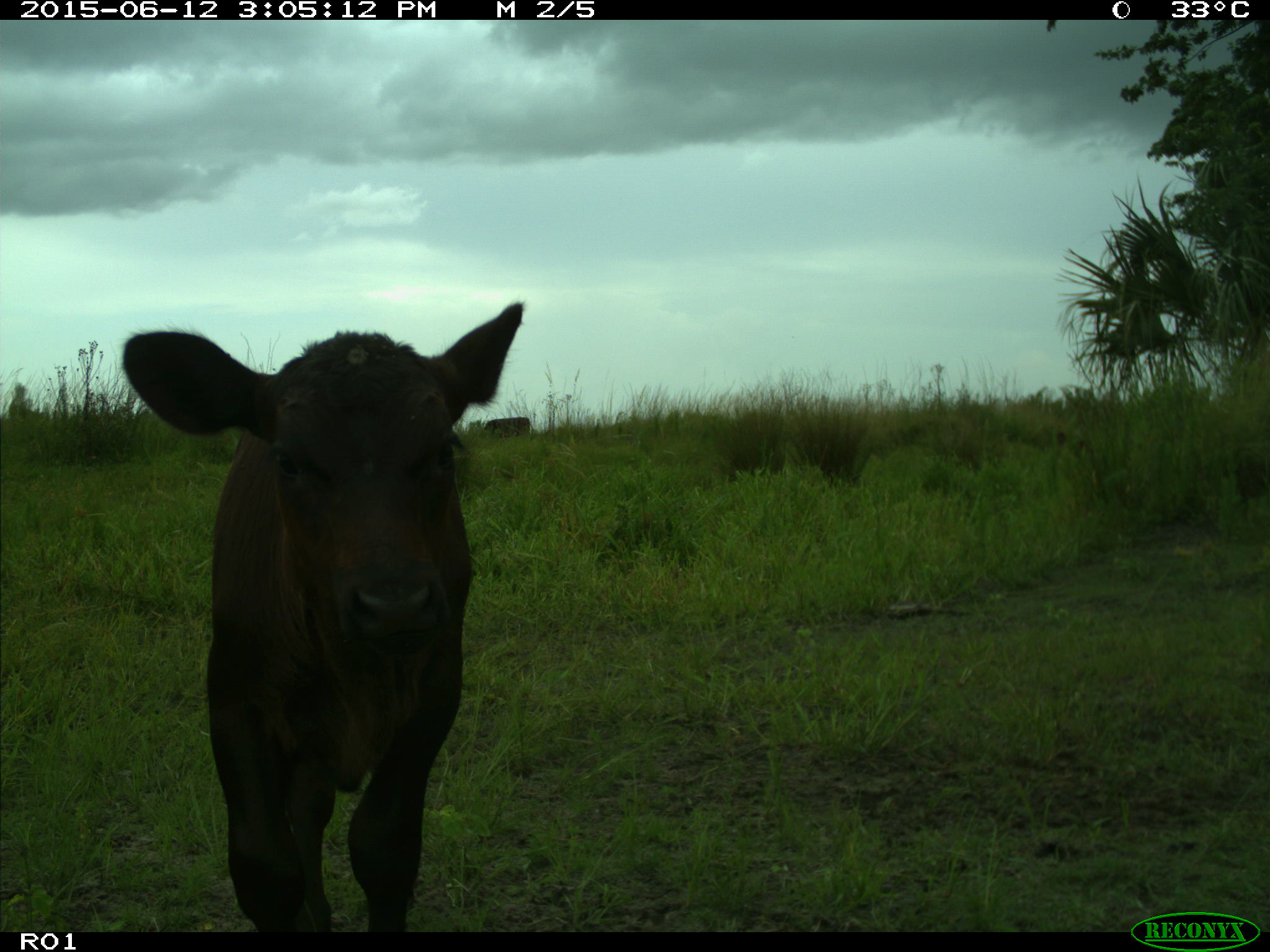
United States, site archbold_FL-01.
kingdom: Animalia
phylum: Chordata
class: Mammalia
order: Artiodactyla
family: Bovidae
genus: Bos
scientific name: Bos taurus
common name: domestic cow